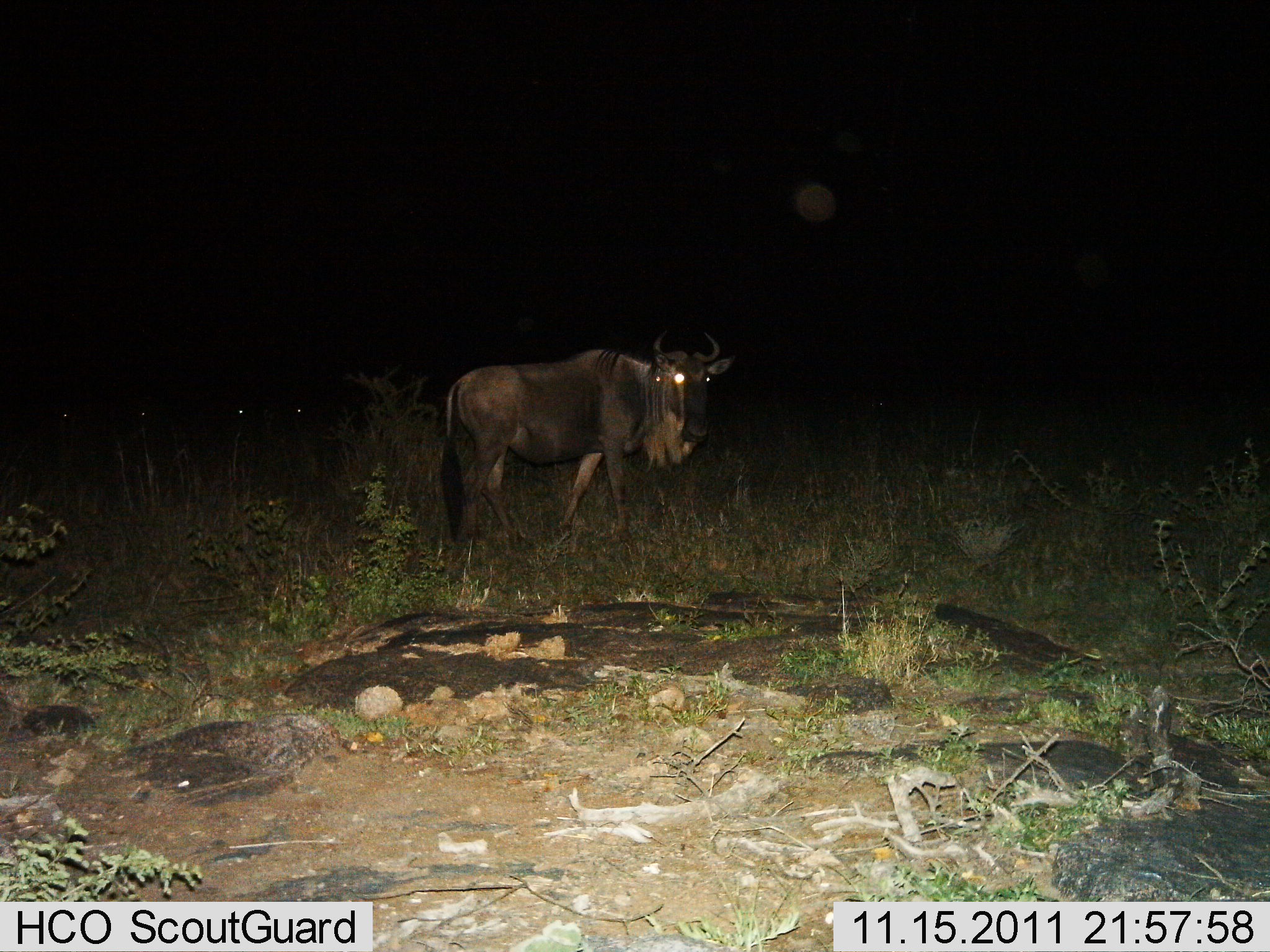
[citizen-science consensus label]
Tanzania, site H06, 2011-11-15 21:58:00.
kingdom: Animalia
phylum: Chordata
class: Mammalia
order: Artiodactyla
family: Bovidae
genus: Connochaetes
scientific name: Connochaetes taurinus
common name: blue wildebeest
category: wildebeest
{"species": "wildebeest (blue wildebeest) (Connochaetes taurinus)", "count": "1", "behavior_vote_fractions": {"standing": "91%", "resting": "0%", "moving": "9%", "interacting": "0%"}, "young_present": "0%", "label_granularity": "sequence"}